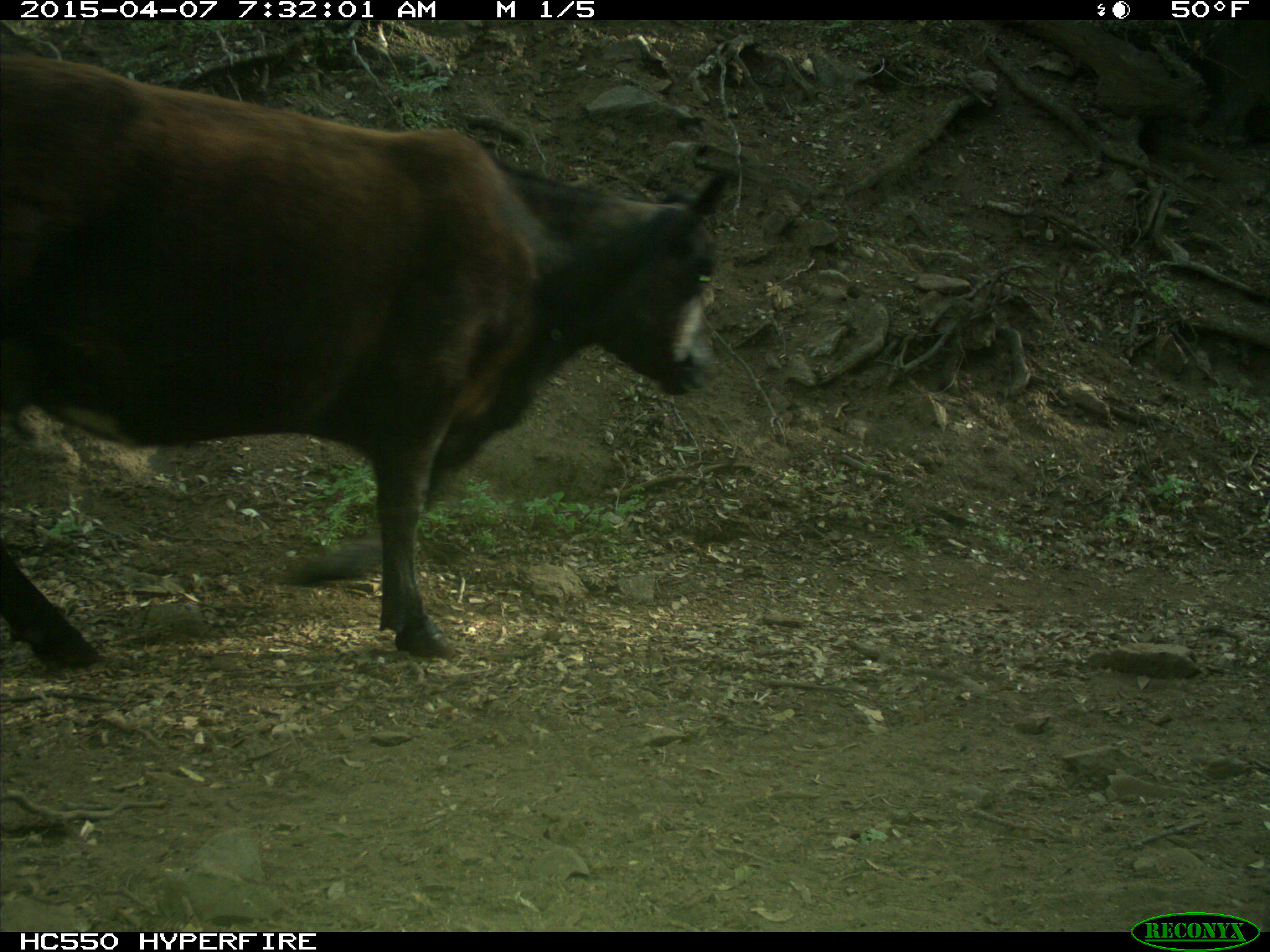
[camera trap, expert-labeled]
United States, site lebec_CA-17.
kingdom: Animalia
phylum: Chordata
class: Mammalia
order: Artiodactyla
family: Bovidae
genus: Bos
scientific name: Bos taurus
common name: domestic cow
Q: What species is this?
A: Bos taurus (domestic cow).